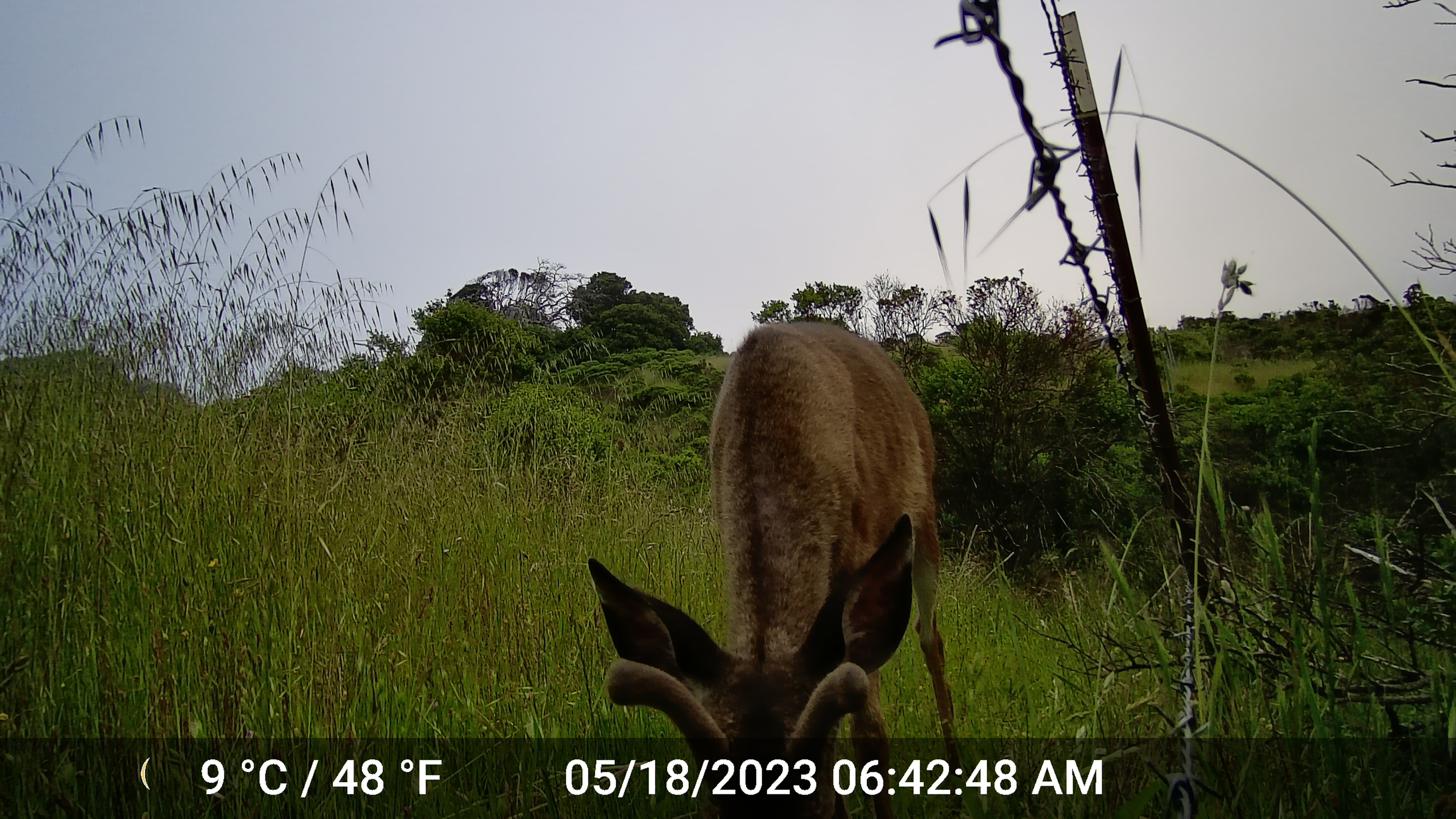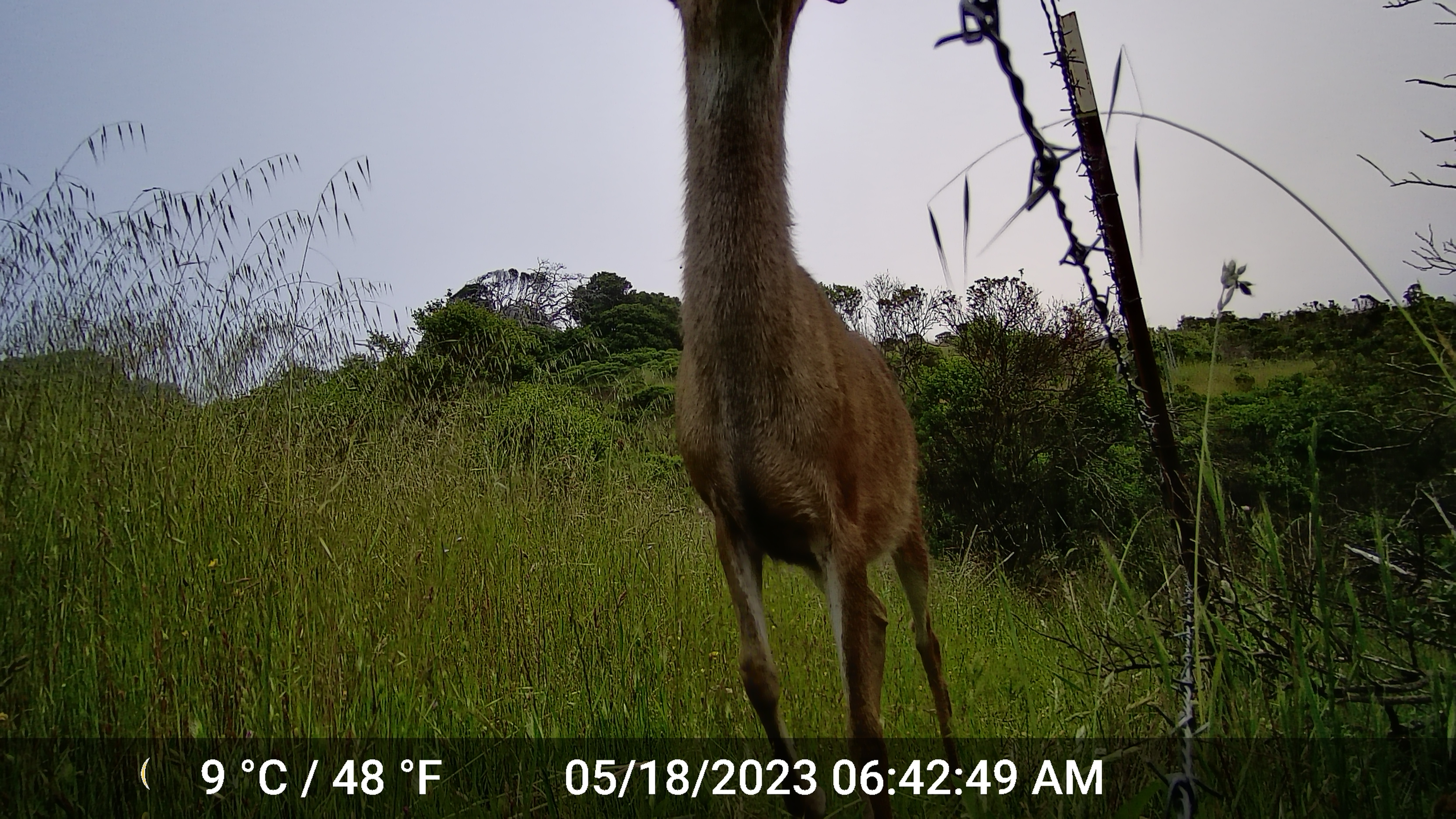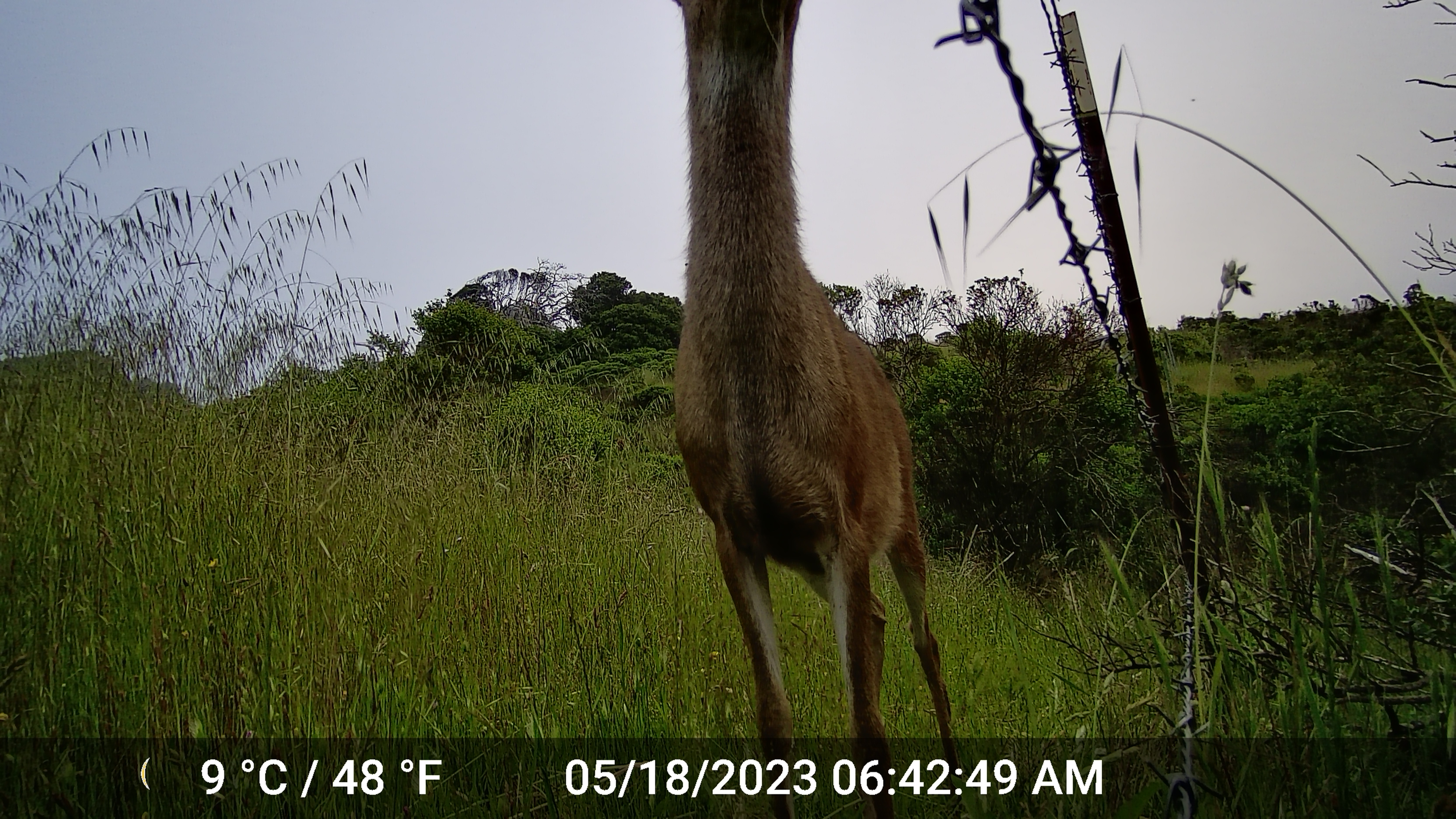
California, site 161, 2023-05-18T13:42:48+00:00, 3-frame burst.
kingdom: Animalia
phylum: Chordata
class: Mammalia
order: Artiodactyla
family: Cervidae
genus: Odocoileus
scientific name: Odocoileus hemionus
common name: mule deer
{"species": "mule deer (Odocoileus hemionus)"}